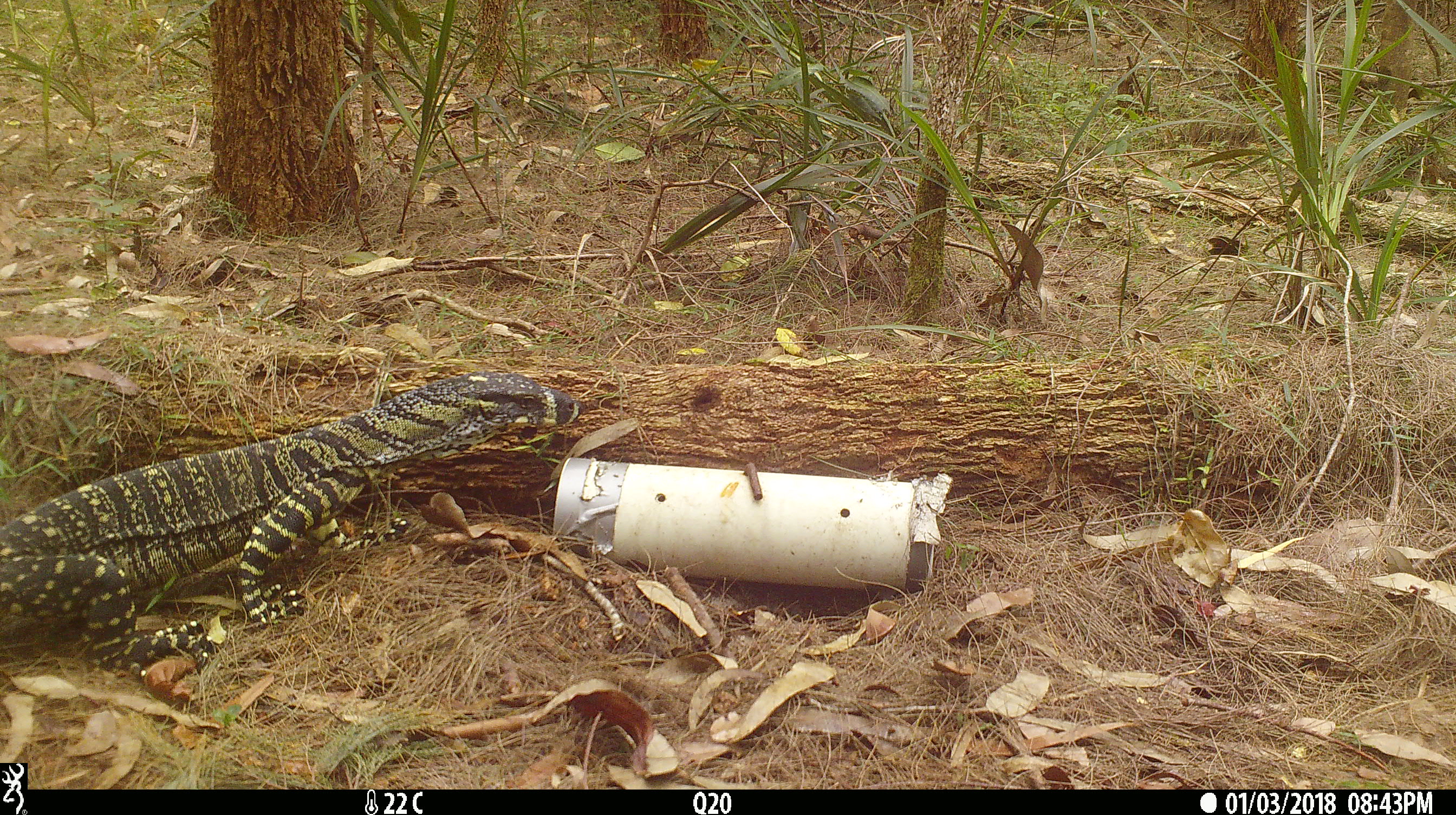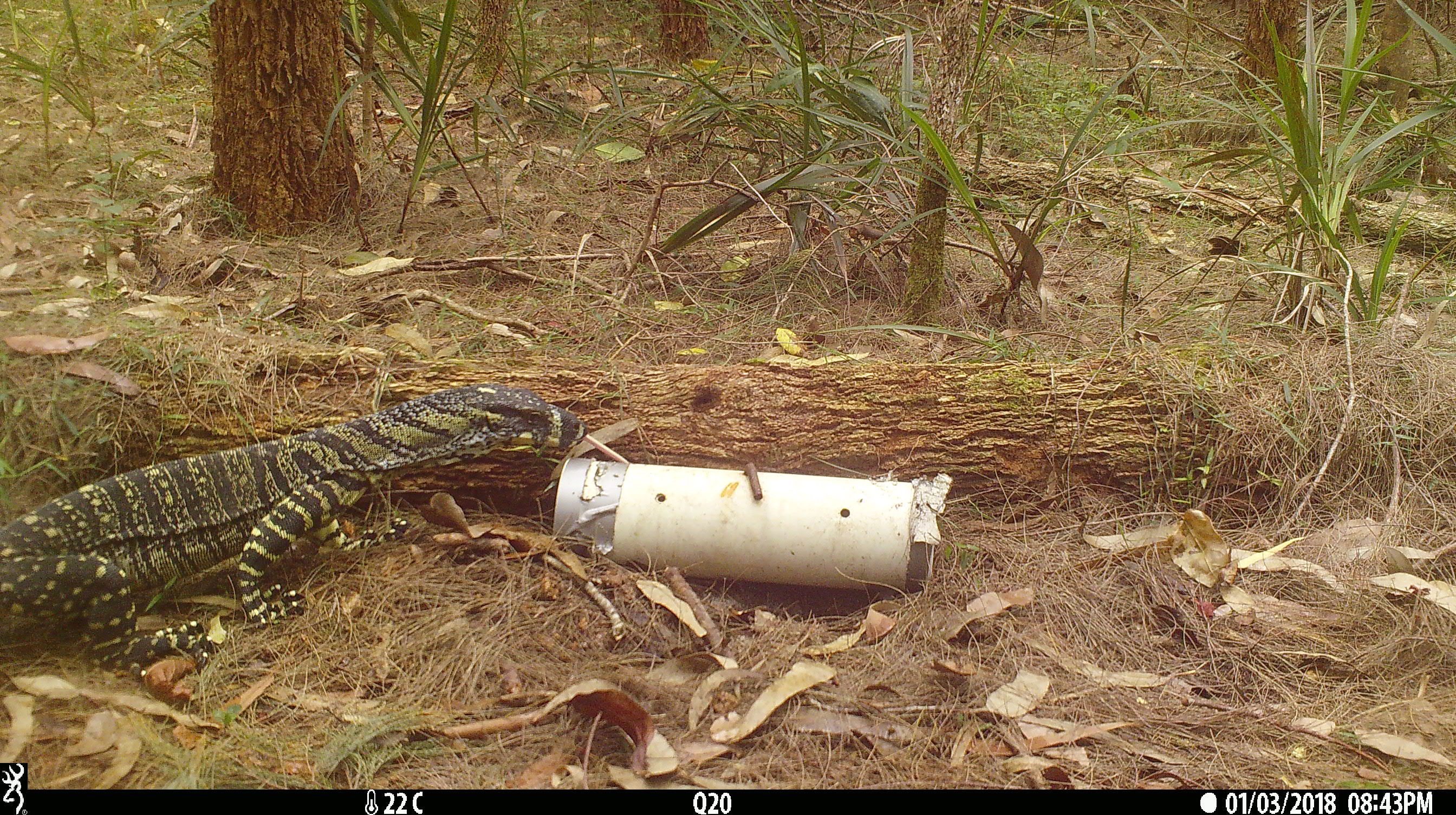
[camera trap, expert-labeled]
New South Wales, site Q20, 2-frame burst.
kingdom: Animalia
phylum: Chordata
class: Reptilia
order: Squamata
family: Varanidae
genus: Varanus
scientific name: Varanus varius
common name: lace monitor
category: goanna